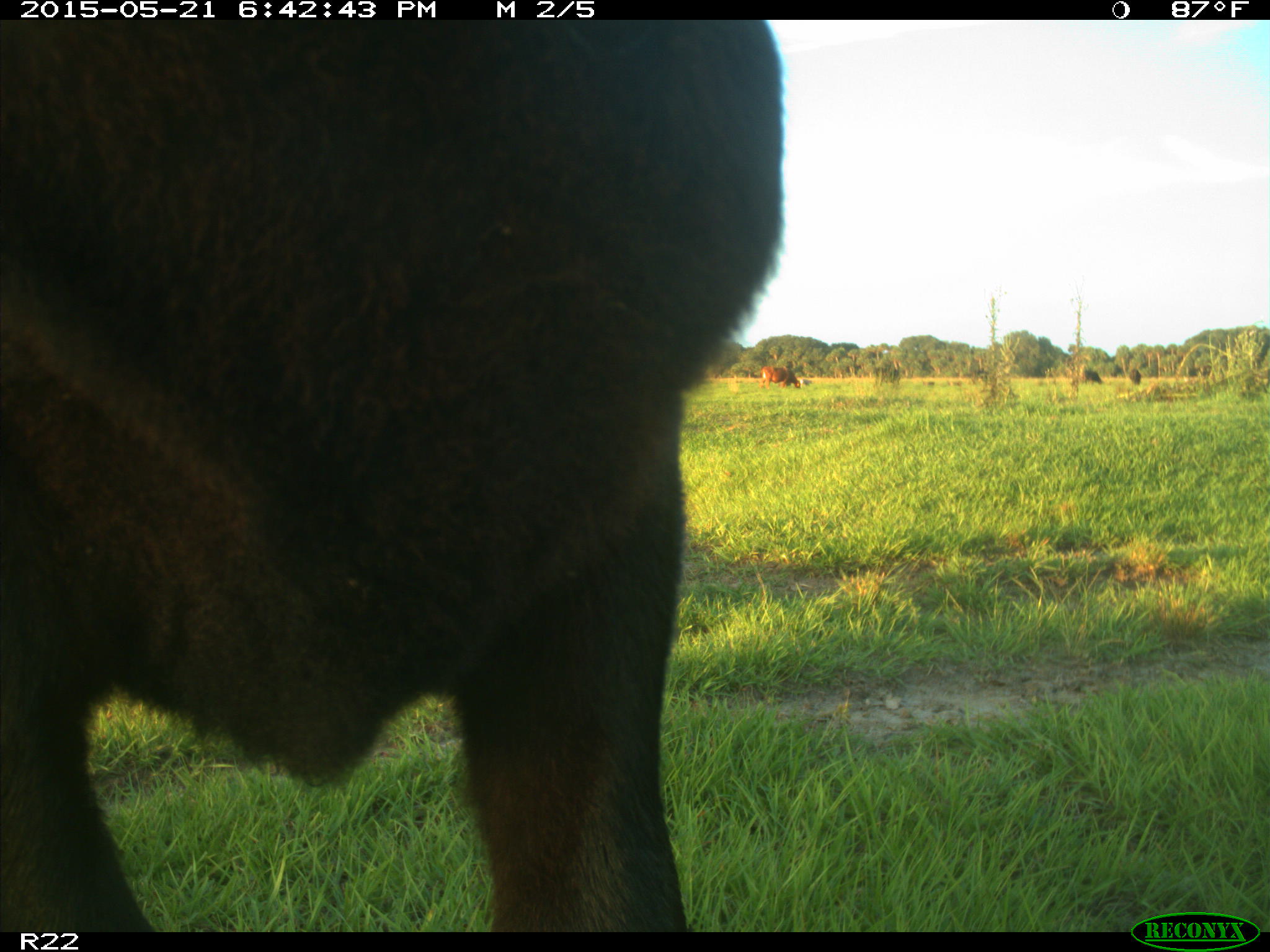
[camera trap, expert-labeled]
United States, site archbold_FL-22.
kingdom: Animalia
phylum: Chordata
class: Mammalia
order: Artiodactyla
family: Bovidae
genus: Bos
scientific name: Bos taurus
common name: domestic cow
Bos taurus (domestic cow).